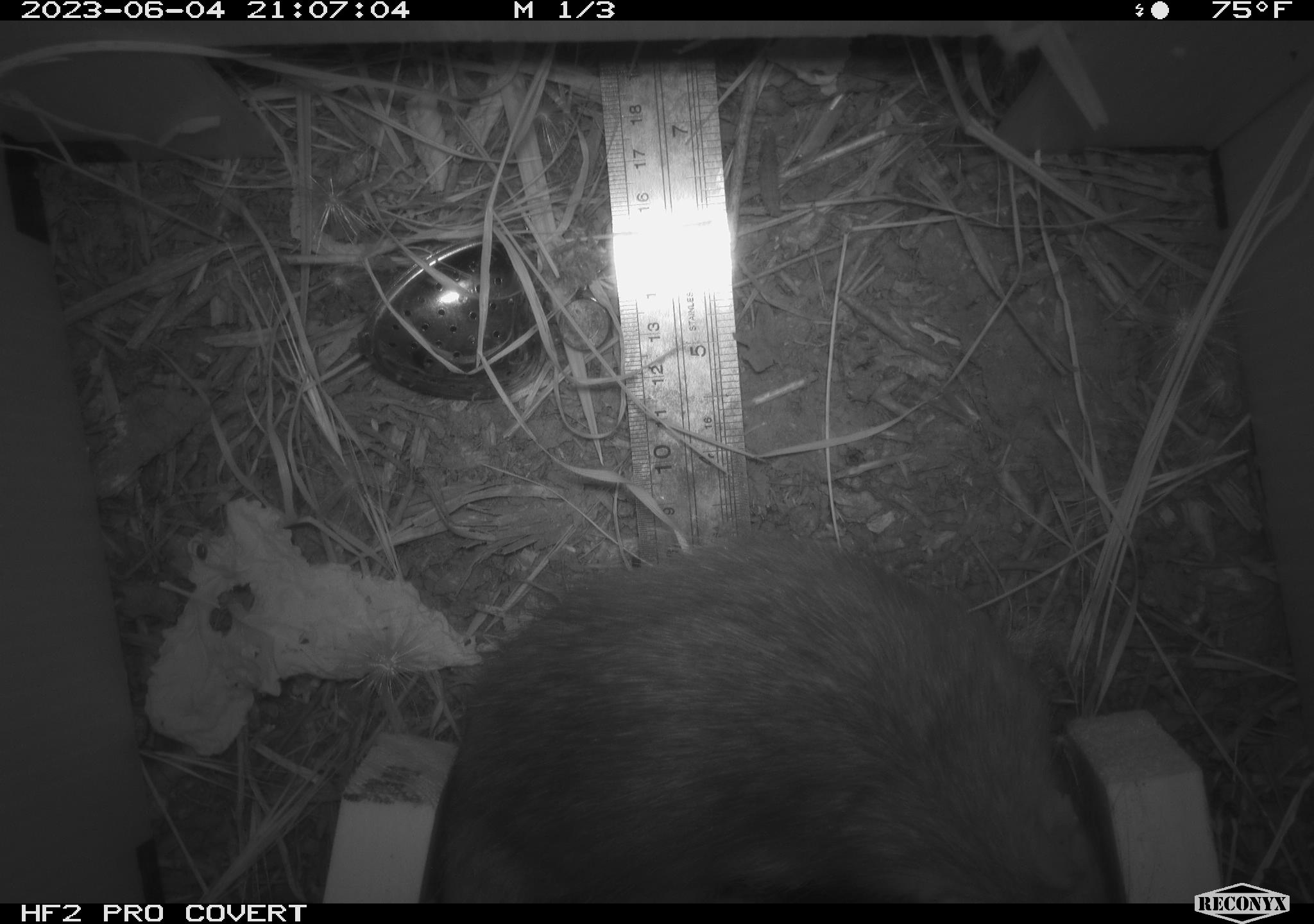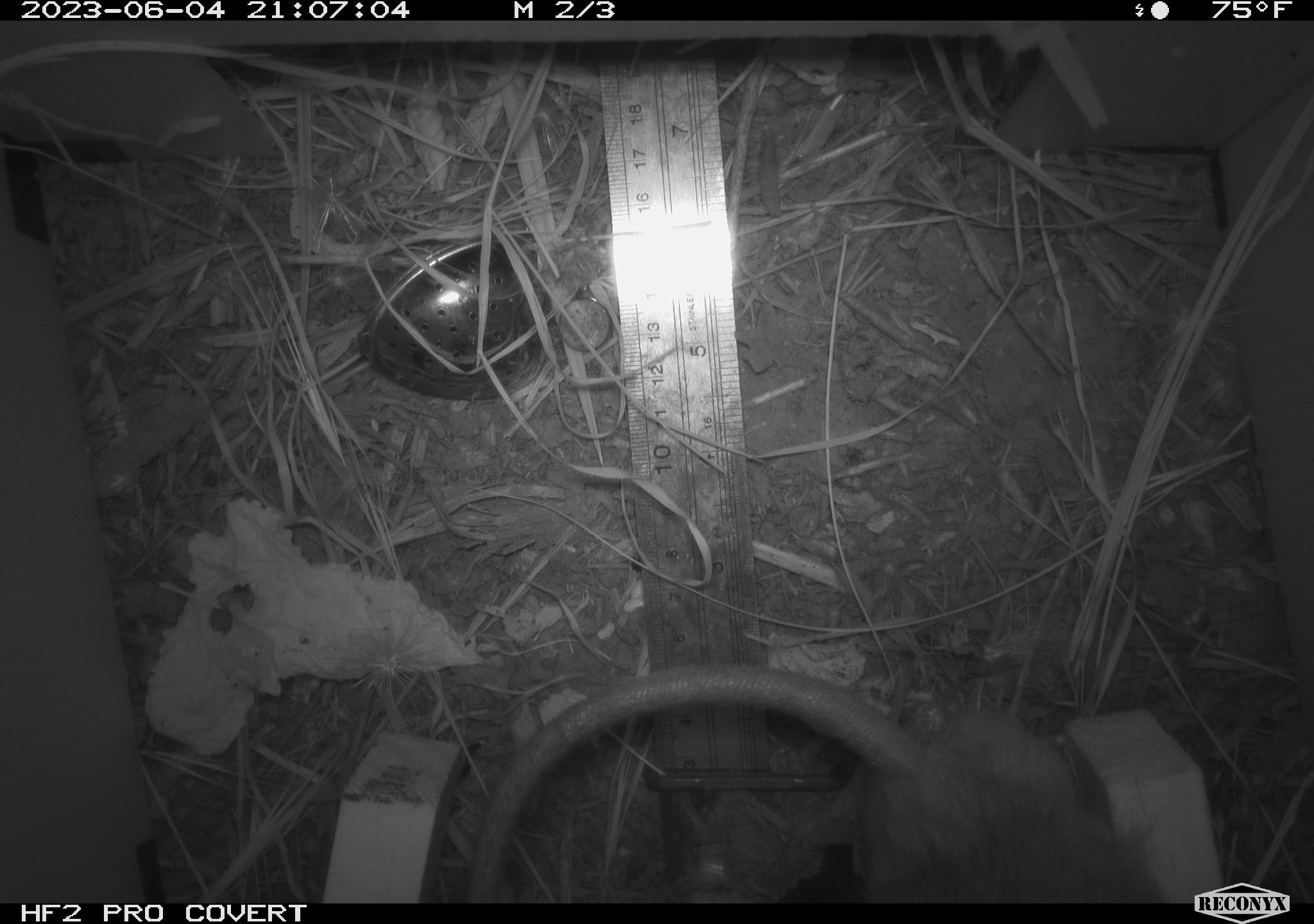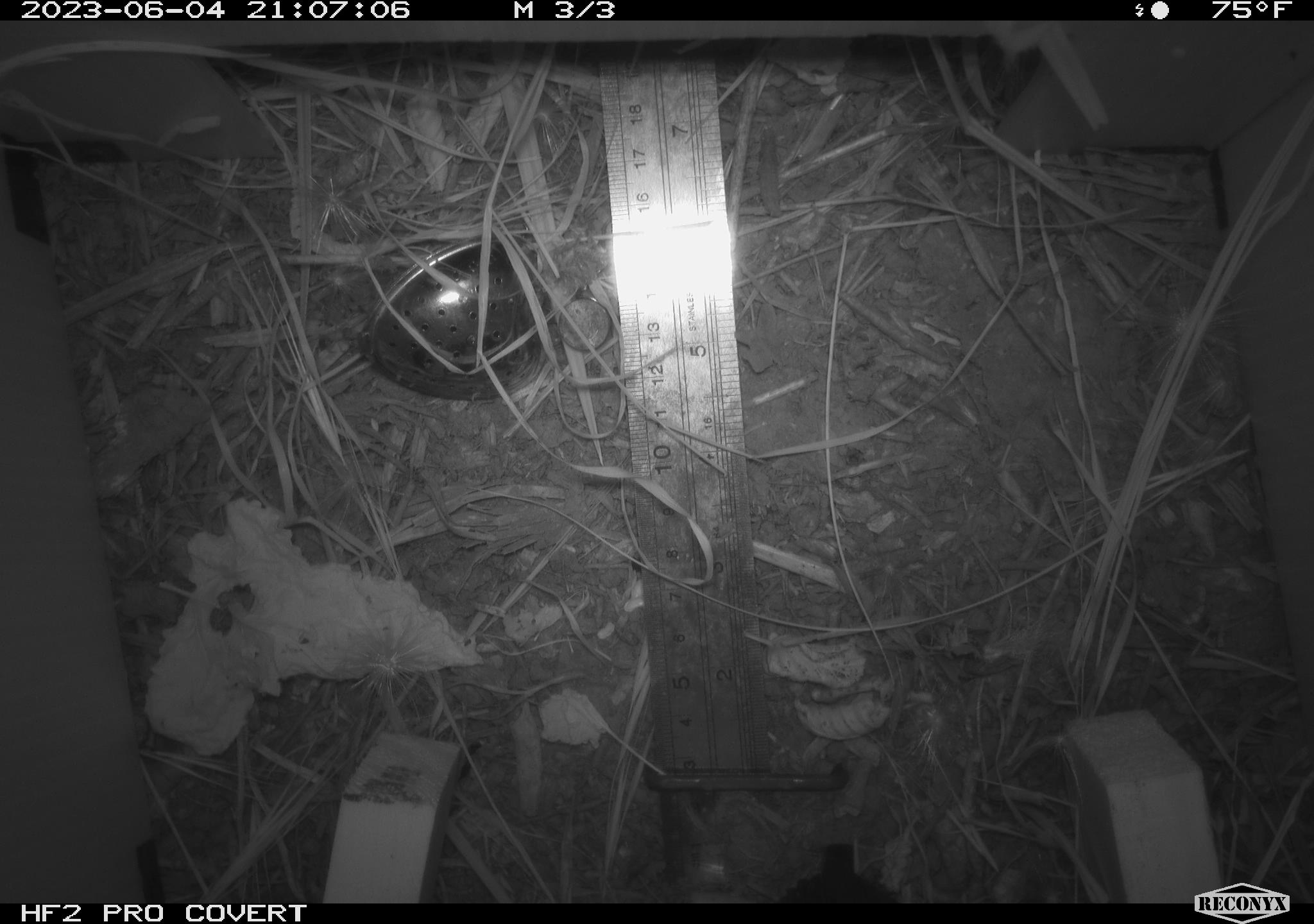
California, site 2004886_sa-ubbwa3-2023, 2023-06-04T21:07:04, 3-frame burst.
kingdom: Animalia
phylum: Chordata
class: Mammalia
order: Rodentia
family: Muridae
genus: Rattus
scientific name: Rattus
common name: rat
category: rattus species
Rattus species (rat) (Rattus).